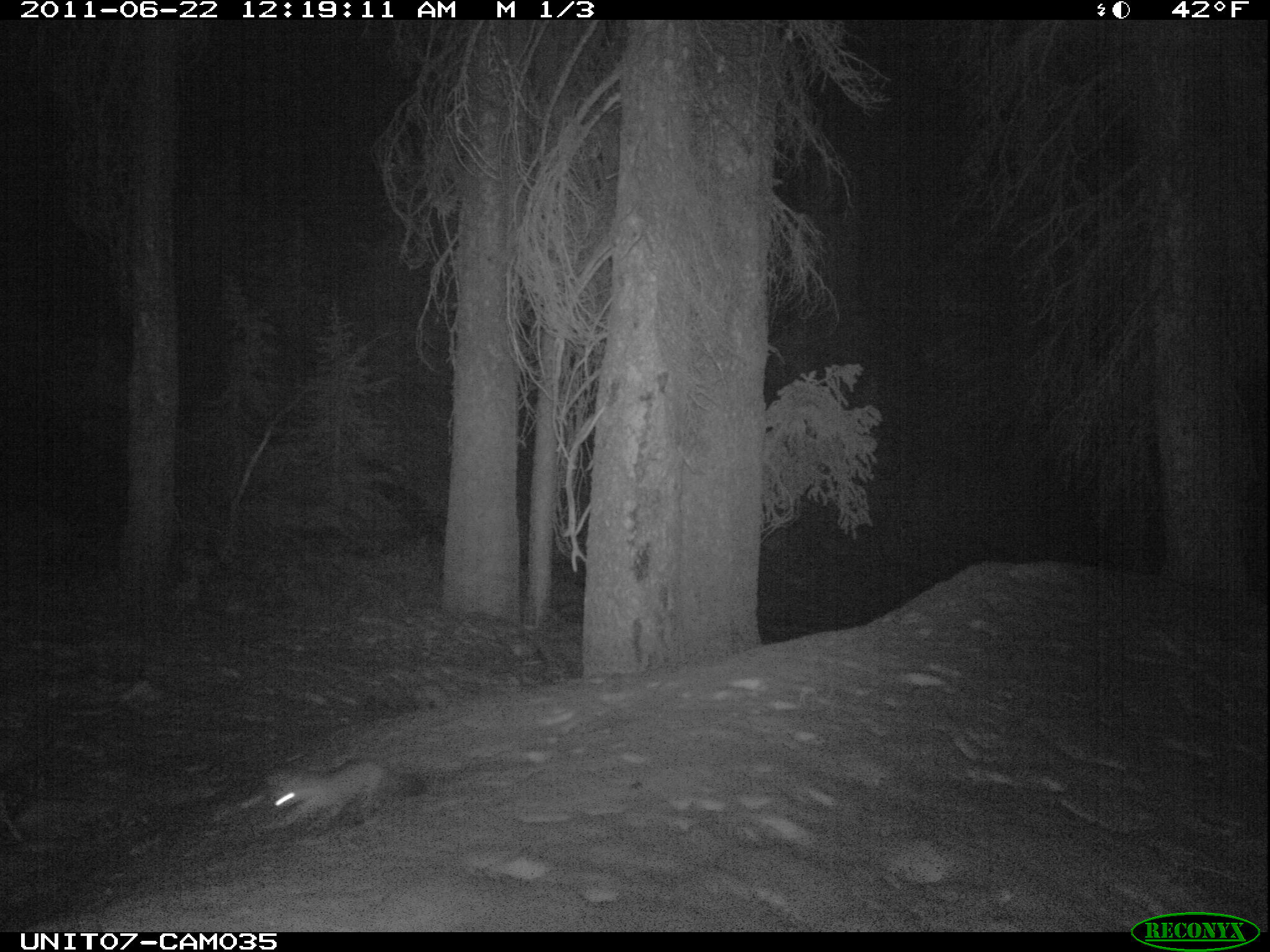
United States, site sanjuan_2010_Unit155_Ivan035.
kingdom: Animalia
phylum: Chordata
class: Mammalia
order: Carnivora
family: Mustelidae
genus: Martes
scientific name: Martes americana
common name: american marten